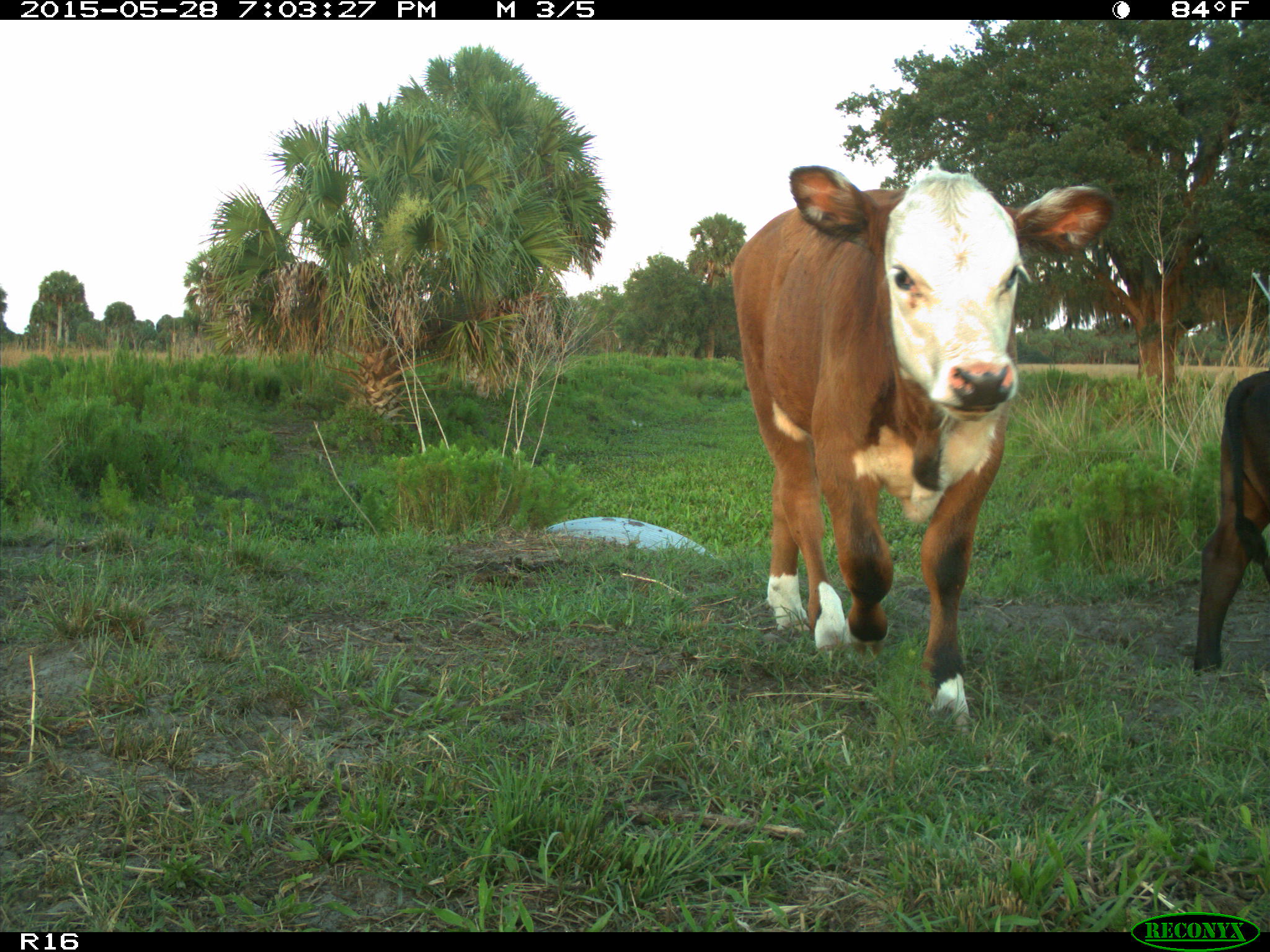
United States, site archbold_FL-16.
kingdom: Animalia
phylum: Chordata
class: Mammalia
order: Artiodactyla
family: Bovidae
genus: Bos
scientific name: Bos taurus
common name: domestic cow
Bos taurus (domestic cow).